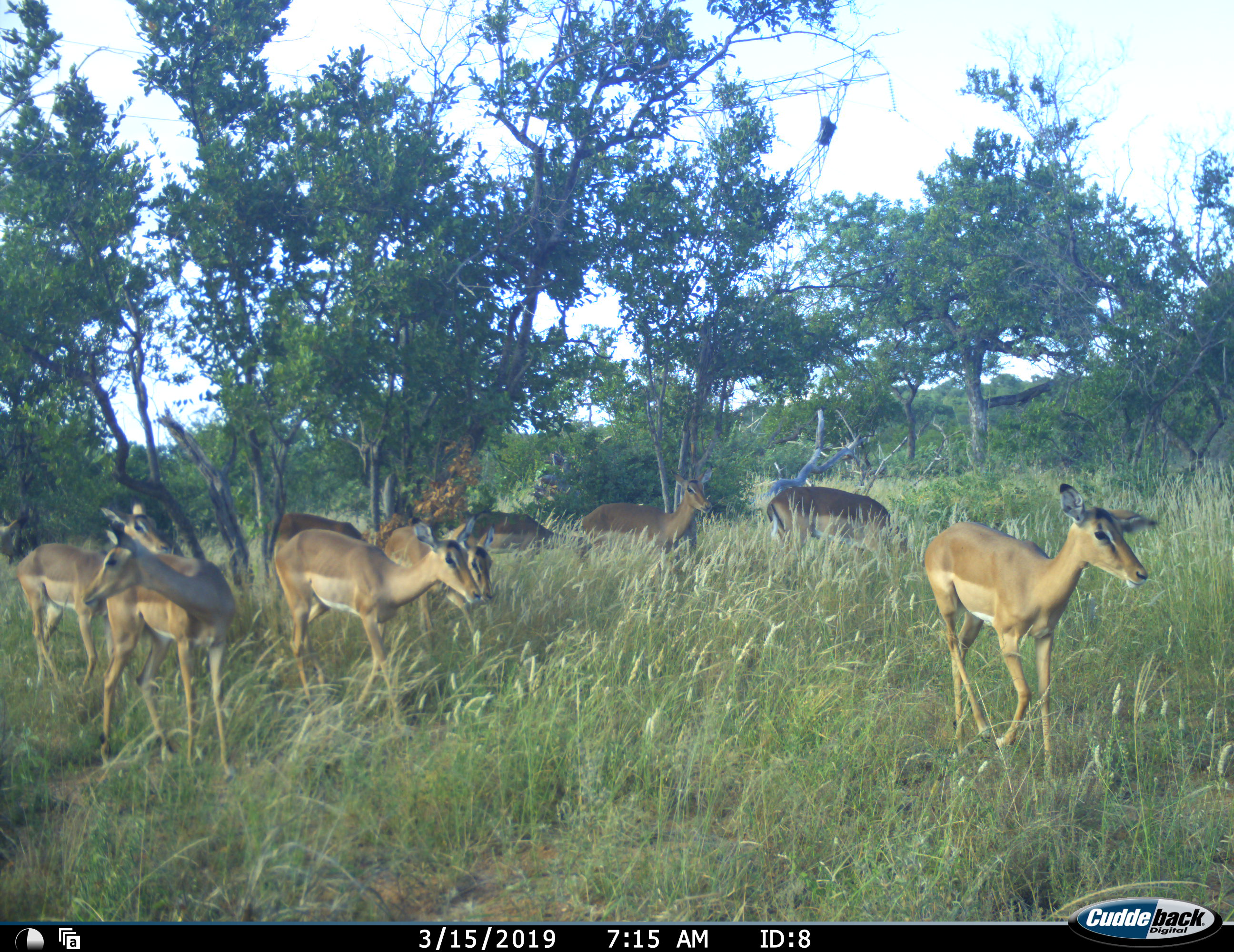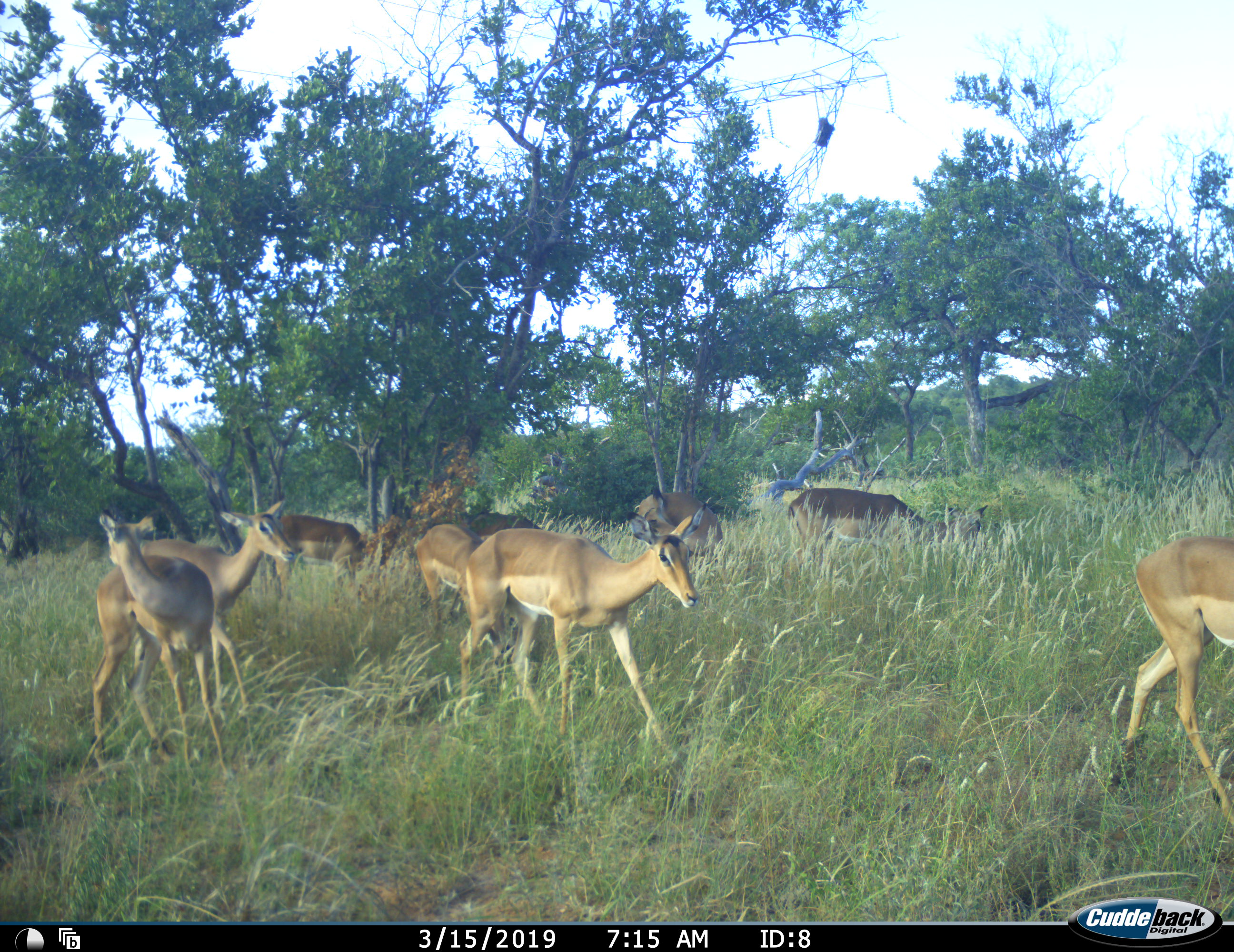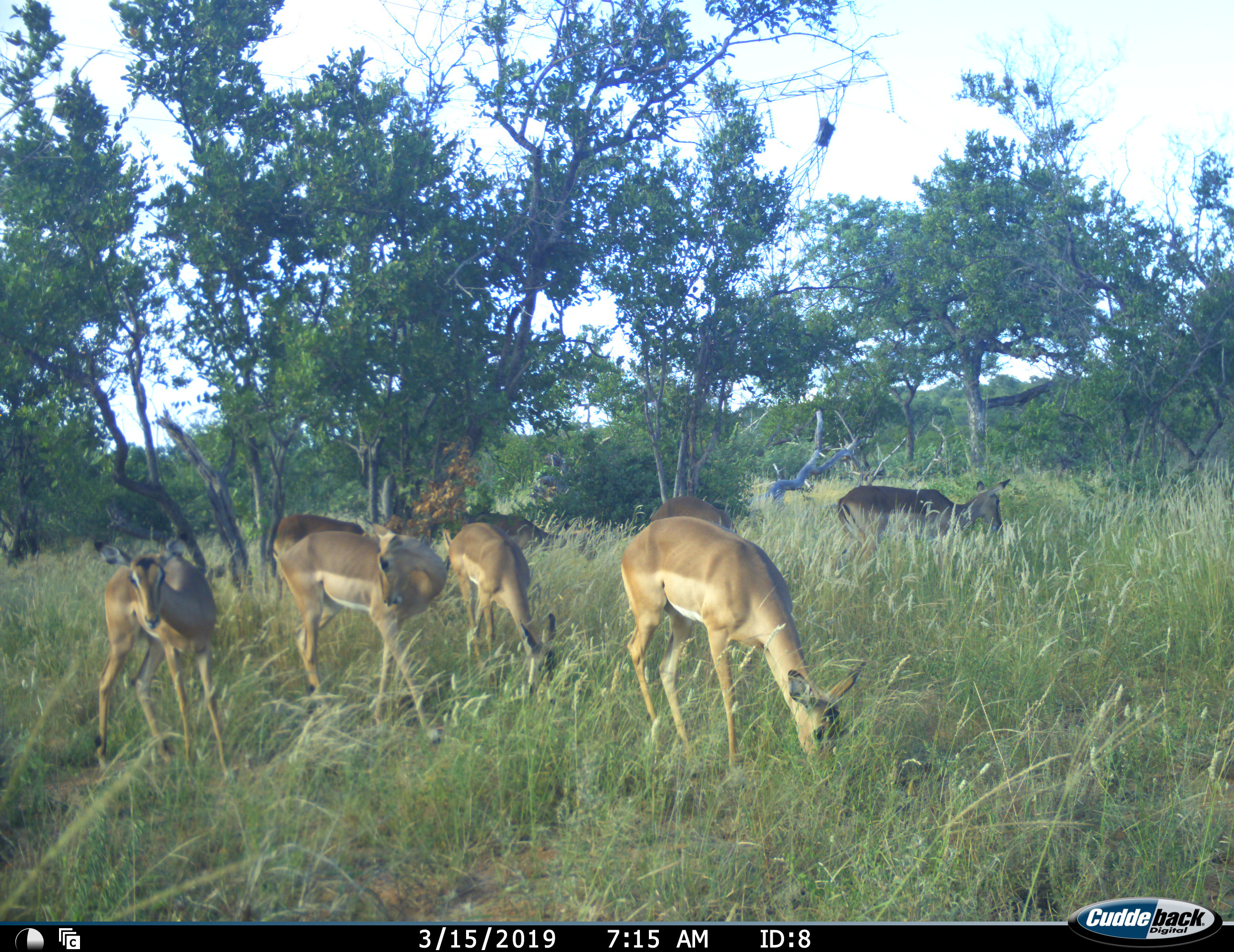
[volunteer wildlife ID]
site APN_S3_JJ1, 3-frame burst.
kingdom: Animalia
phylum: Chordata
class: Mammalia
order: Artiodactyla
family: Bovidae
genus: Aepyceros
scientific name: Aepyceros melampus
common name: impala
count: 9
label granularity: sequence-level